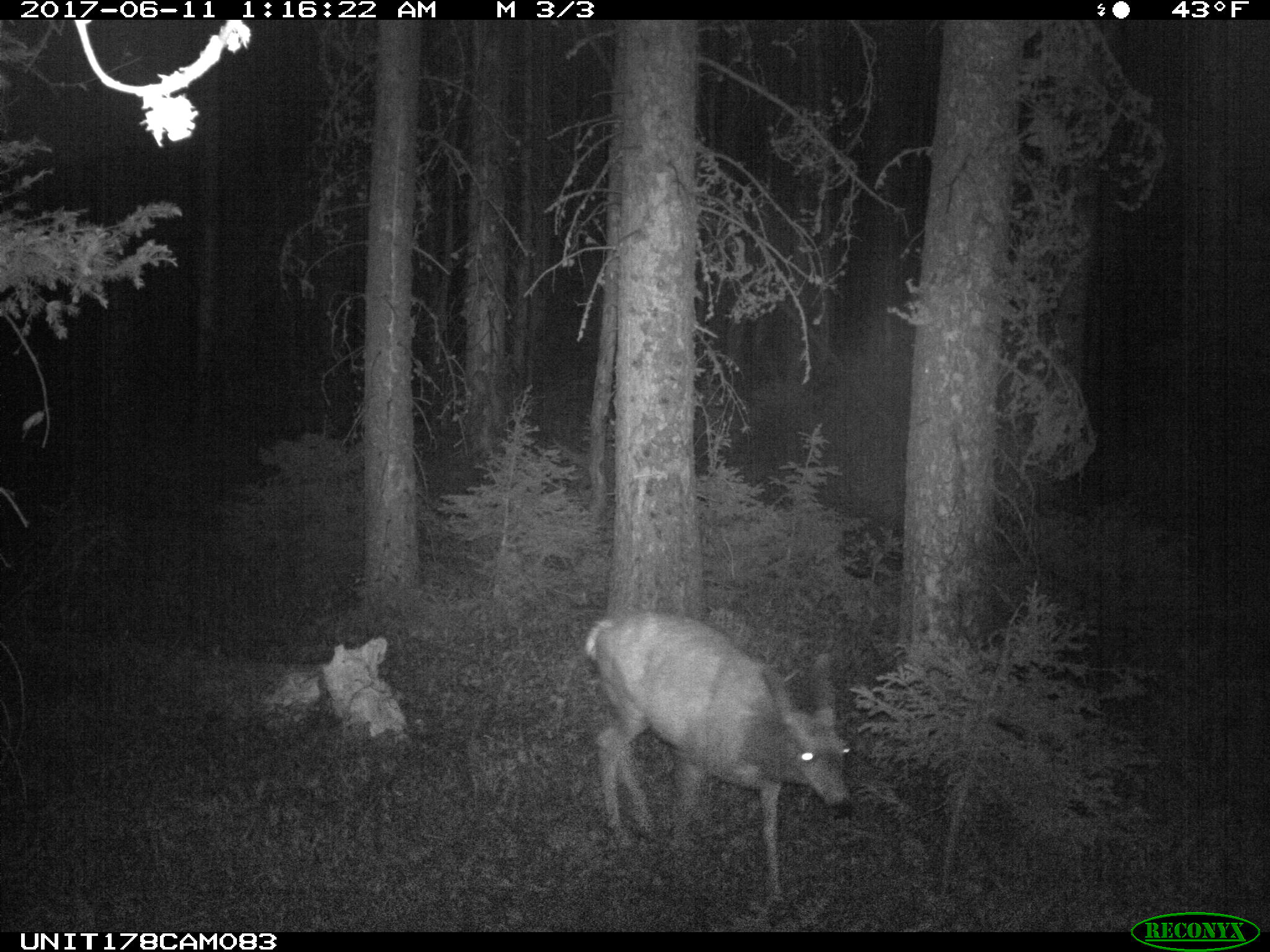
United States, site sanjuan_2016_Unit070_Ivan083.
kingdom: Animalia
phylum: Chordata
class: Mammalia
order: Artiodactyla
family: Cervidae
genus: Odocoileus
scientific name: Odocoileus hemionus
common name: mule deer